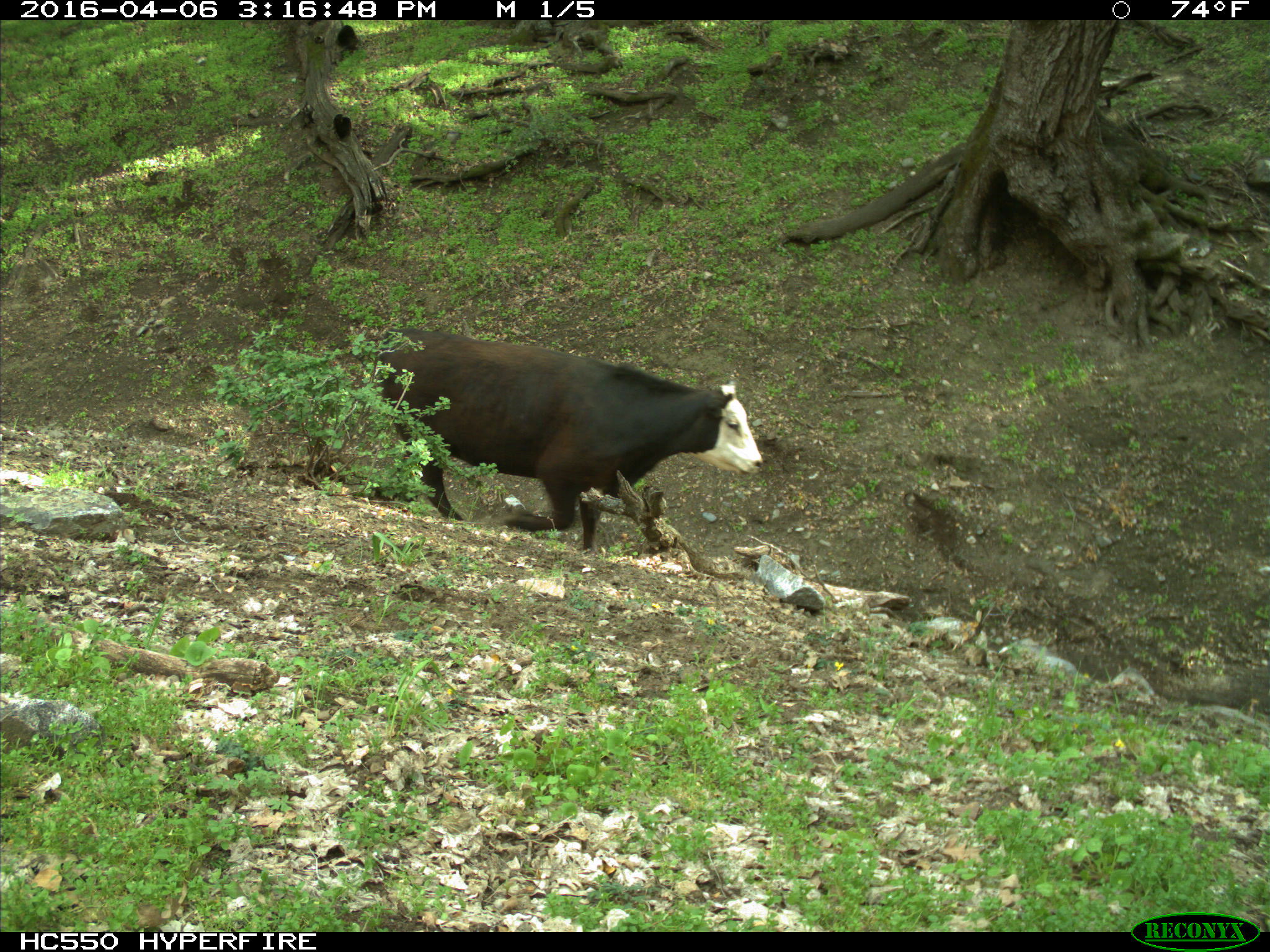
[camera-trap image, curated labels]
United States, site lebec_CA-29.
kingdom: Animalia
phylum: Chordata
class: Mammalia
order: Artiodactyla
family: Bovidae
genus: Bos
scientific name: Bos taurus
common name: domestic cow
Bos taurus (domestic cow).